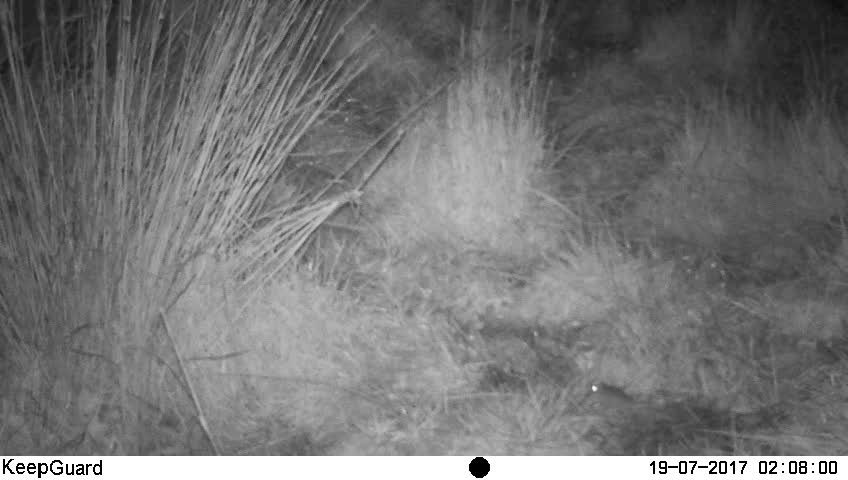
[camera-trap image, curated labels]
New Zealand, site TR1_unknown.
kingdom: Animalia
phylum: Chordata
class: Mammalia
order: Rodentia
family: Muridae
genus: Mus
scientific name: Mus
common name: mouse